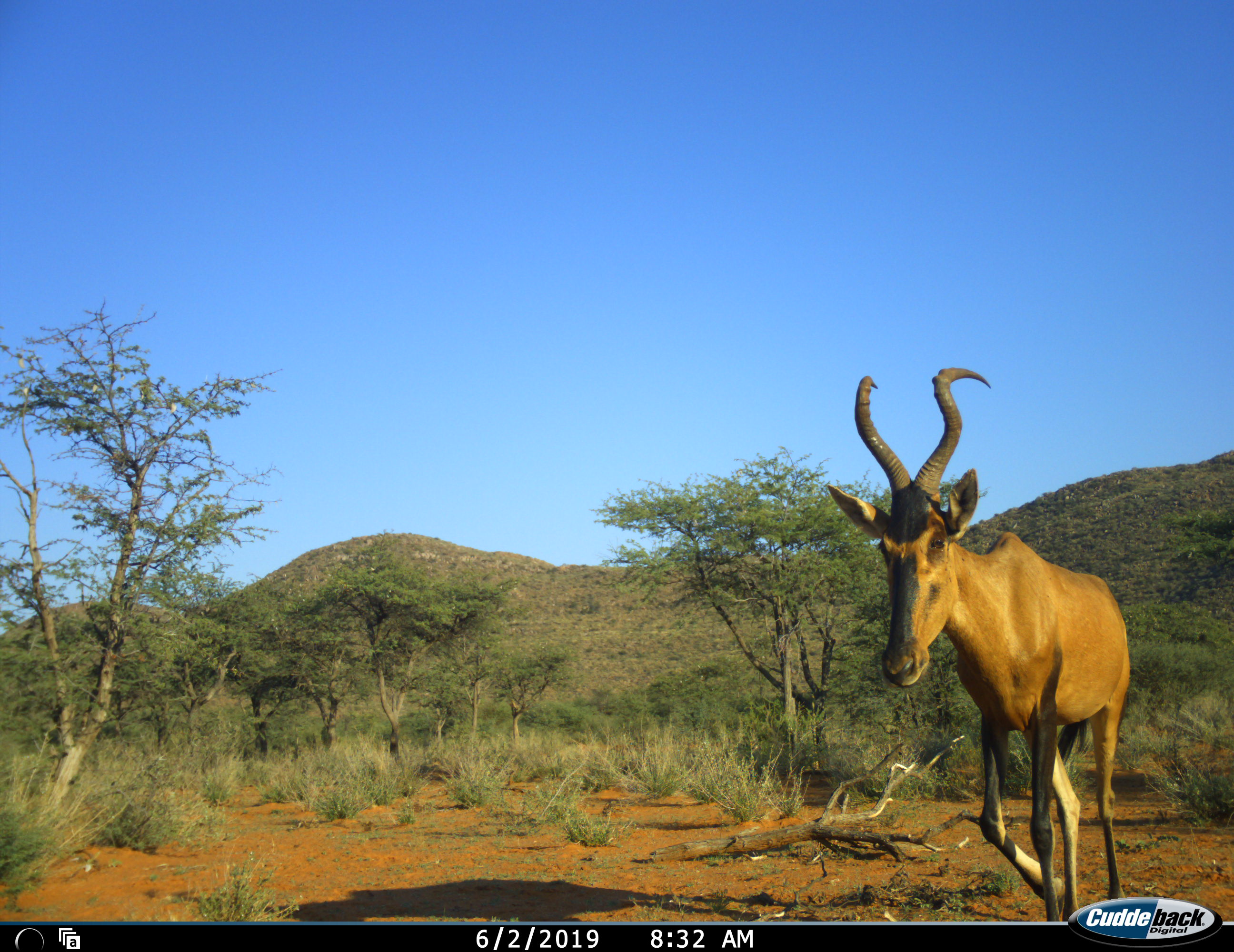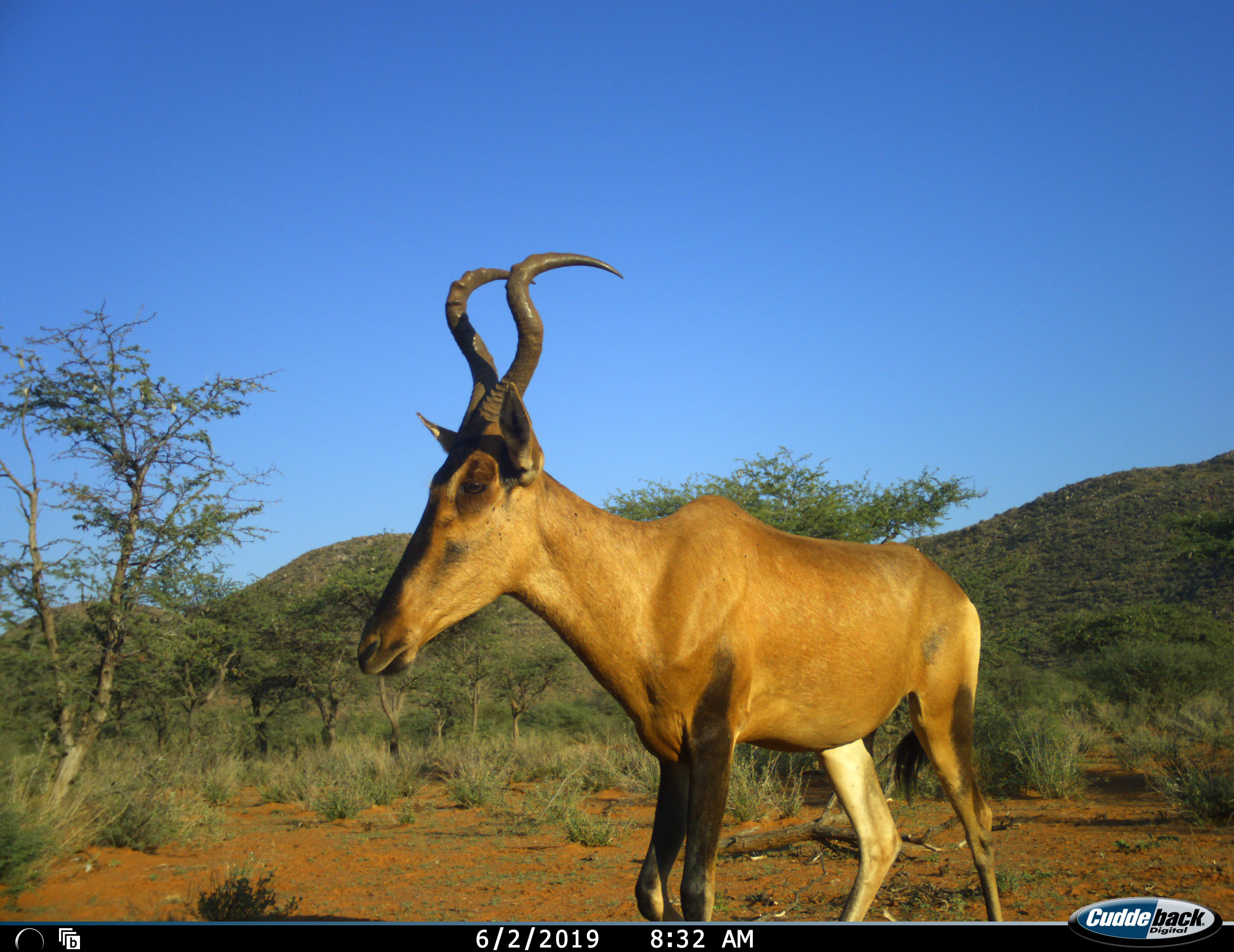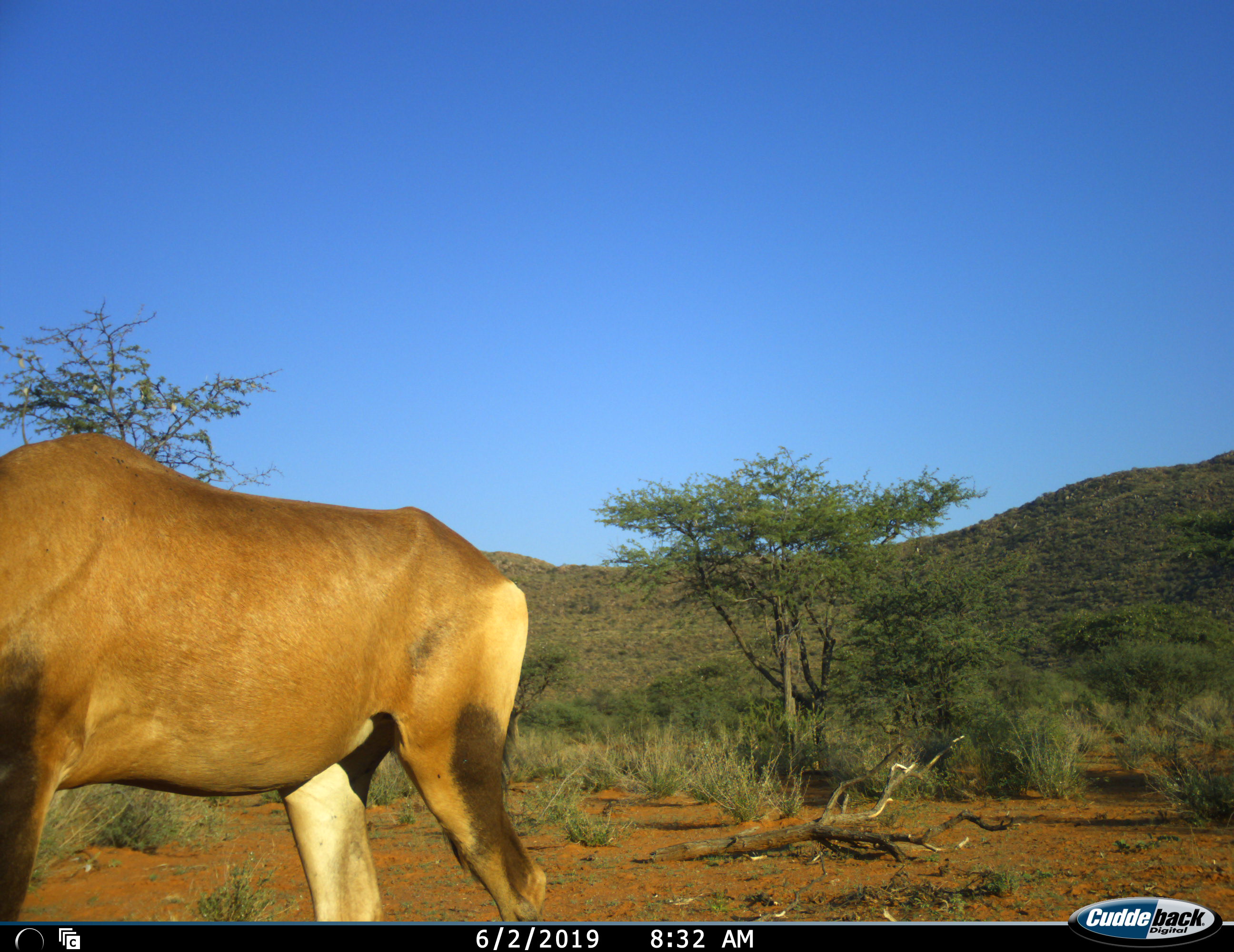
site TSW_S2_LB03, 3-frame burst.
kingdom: Animalia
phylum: Chordata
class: Mammalia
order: Artiodactyla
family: Bovidae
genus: Alcelaphus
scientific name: Alcelaphus buselaphus caama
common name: red hartebeest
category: hartebeestred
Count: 1.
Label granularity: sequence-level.